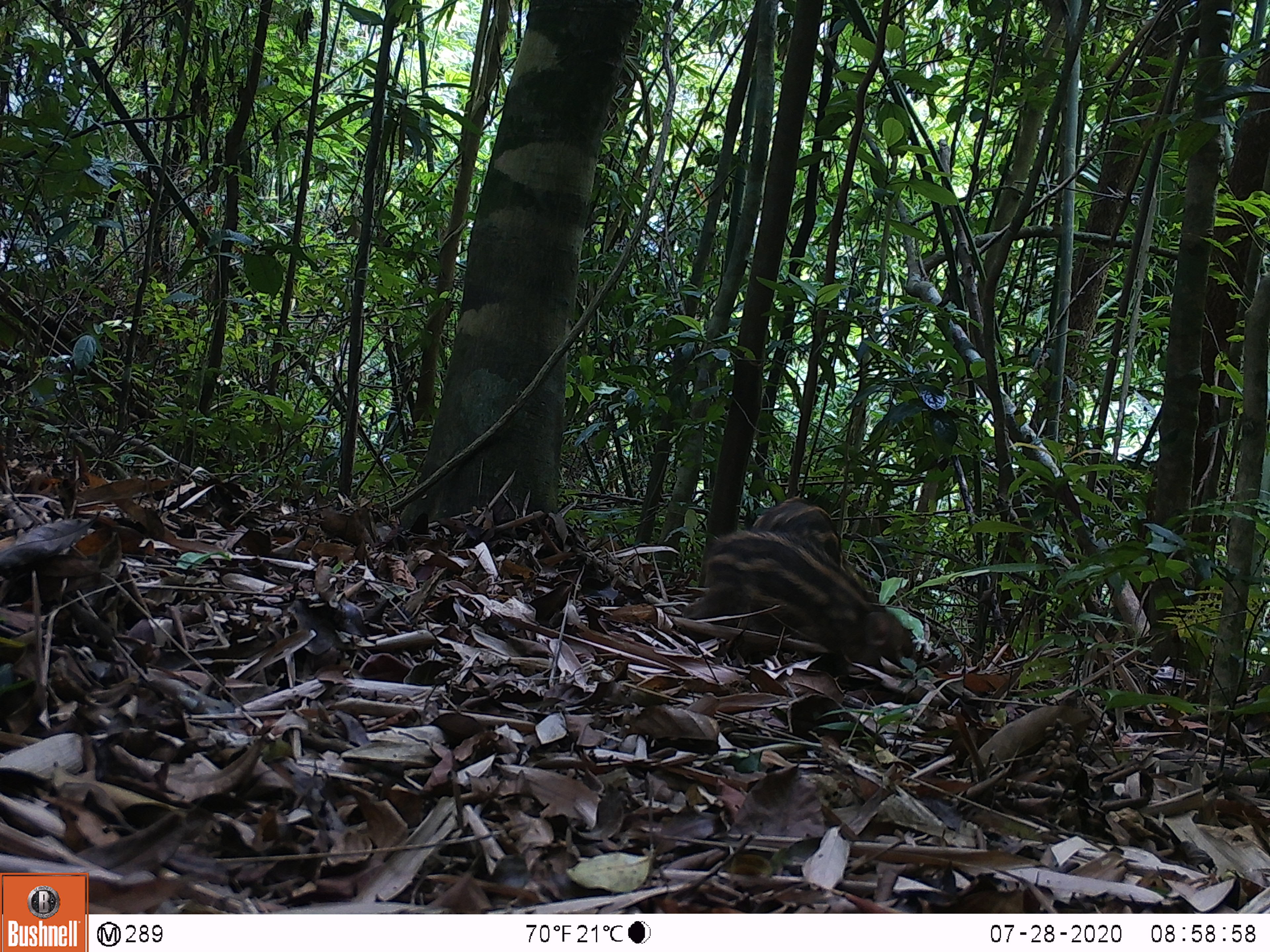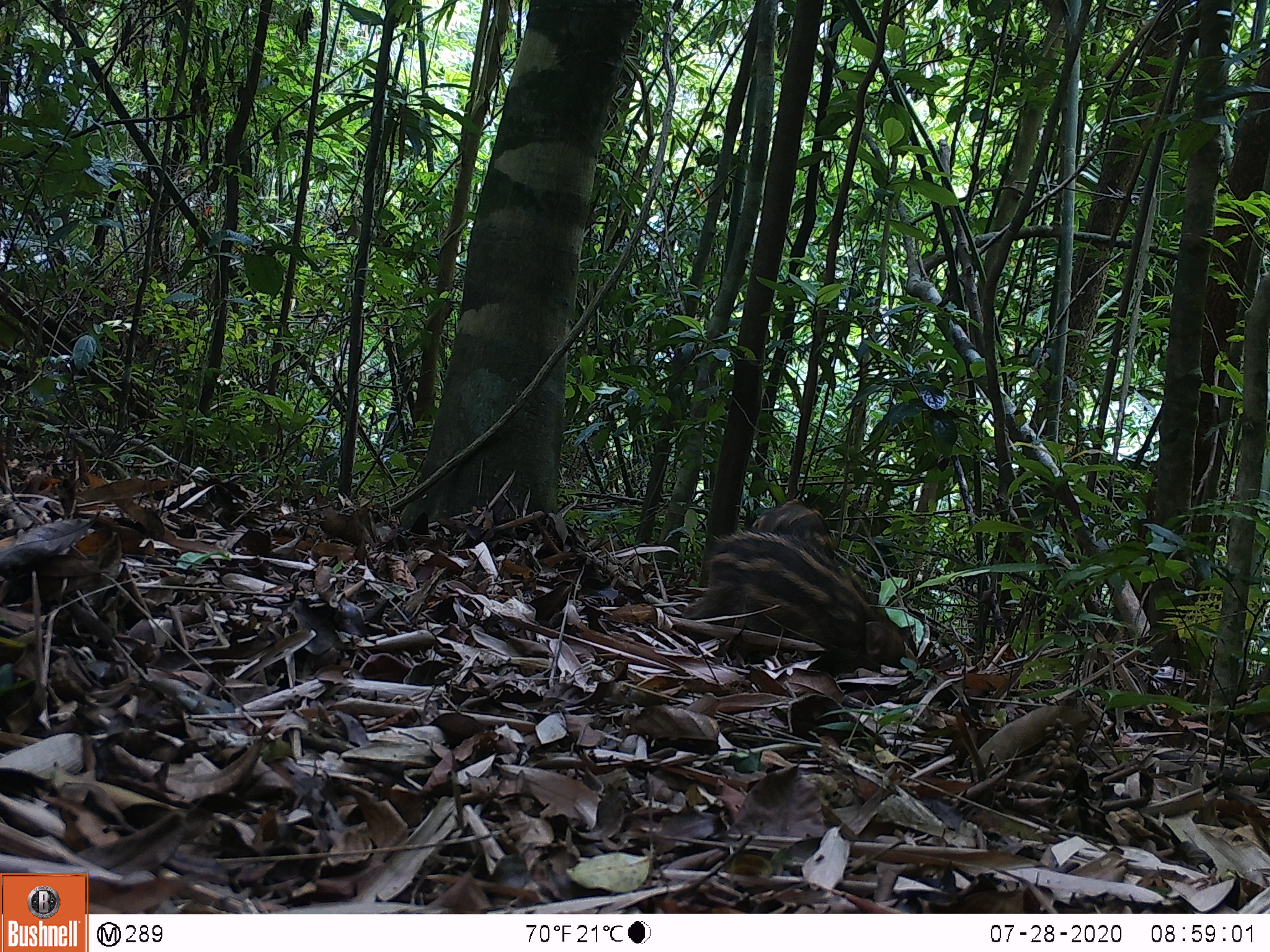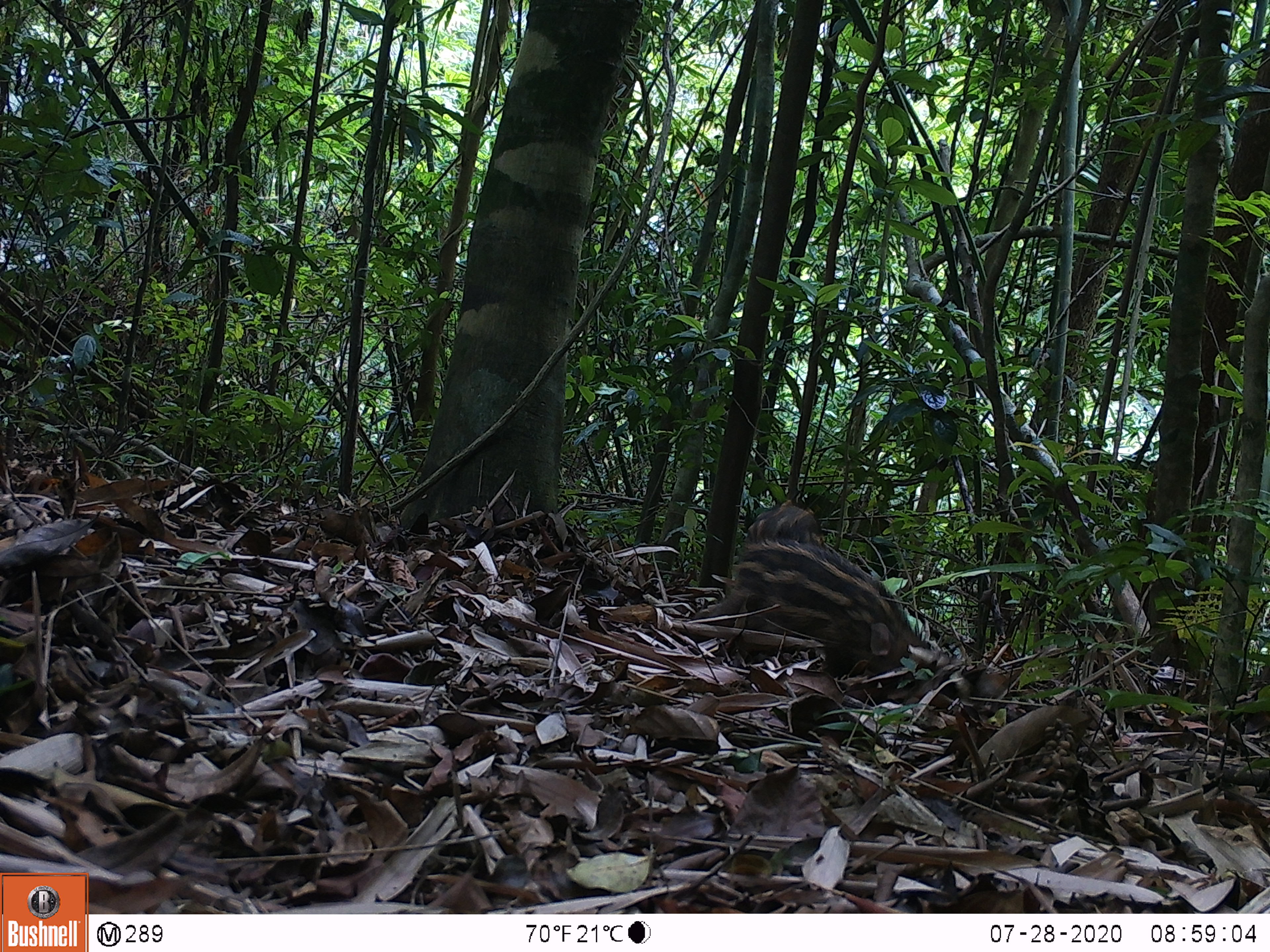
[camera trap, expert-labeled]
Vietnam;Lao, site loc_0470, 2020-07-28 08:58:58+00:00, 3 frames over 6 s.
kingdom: Animalia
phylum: Chordata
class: Mammalia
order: Artiodactyla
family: Suidae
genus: Sus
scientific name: Sus scrofa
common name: eurasian wild pig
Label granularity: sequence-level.